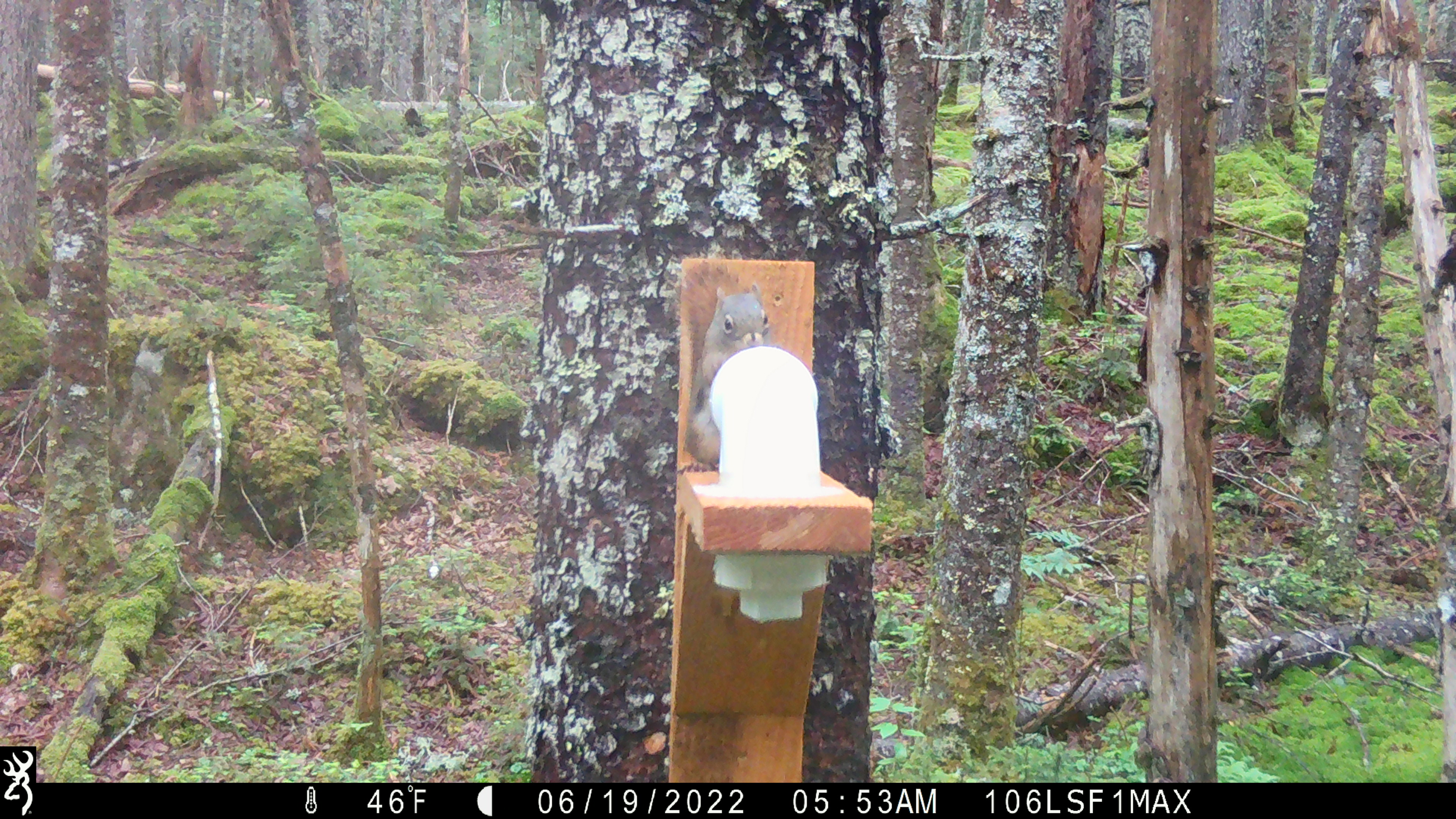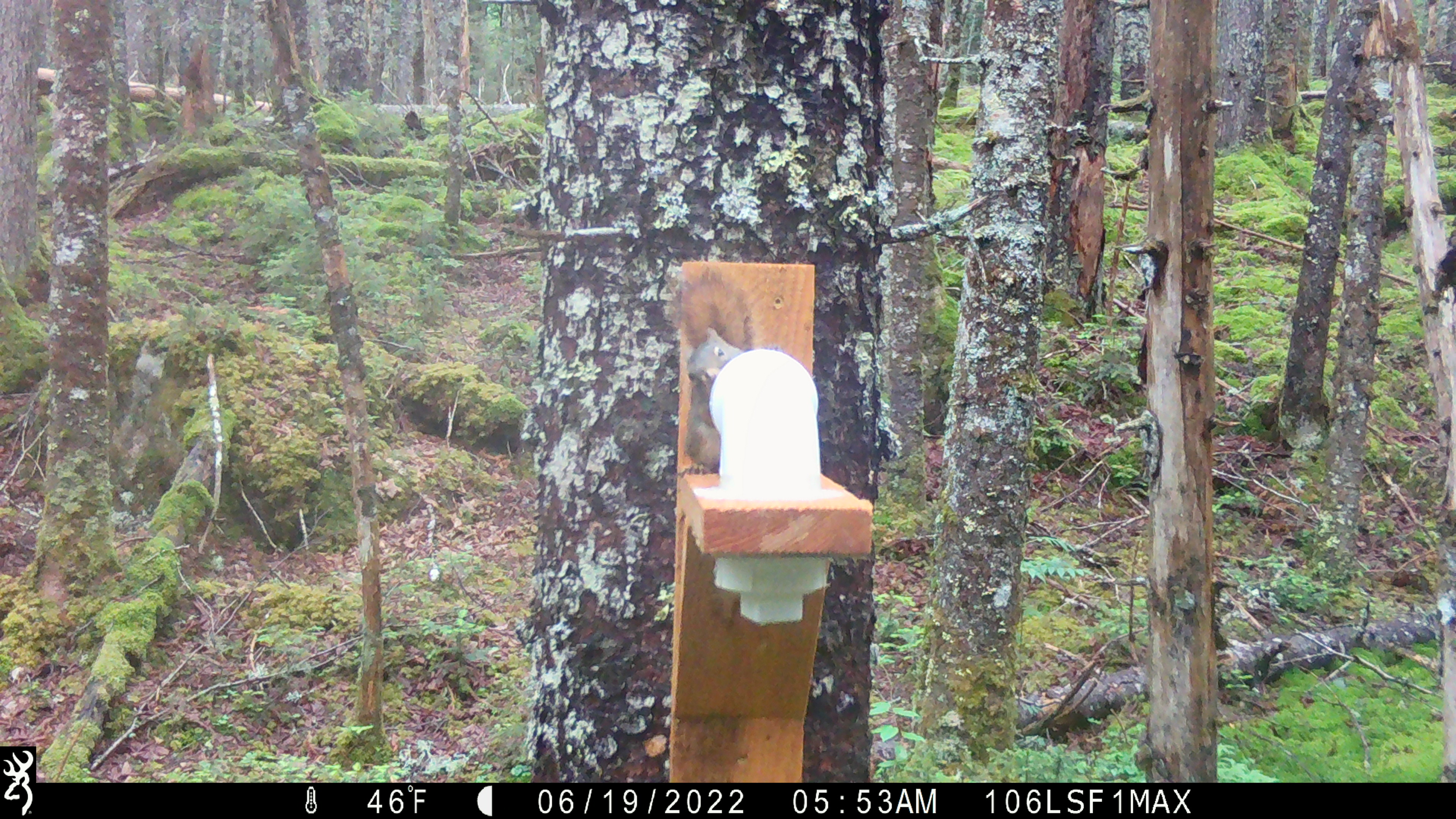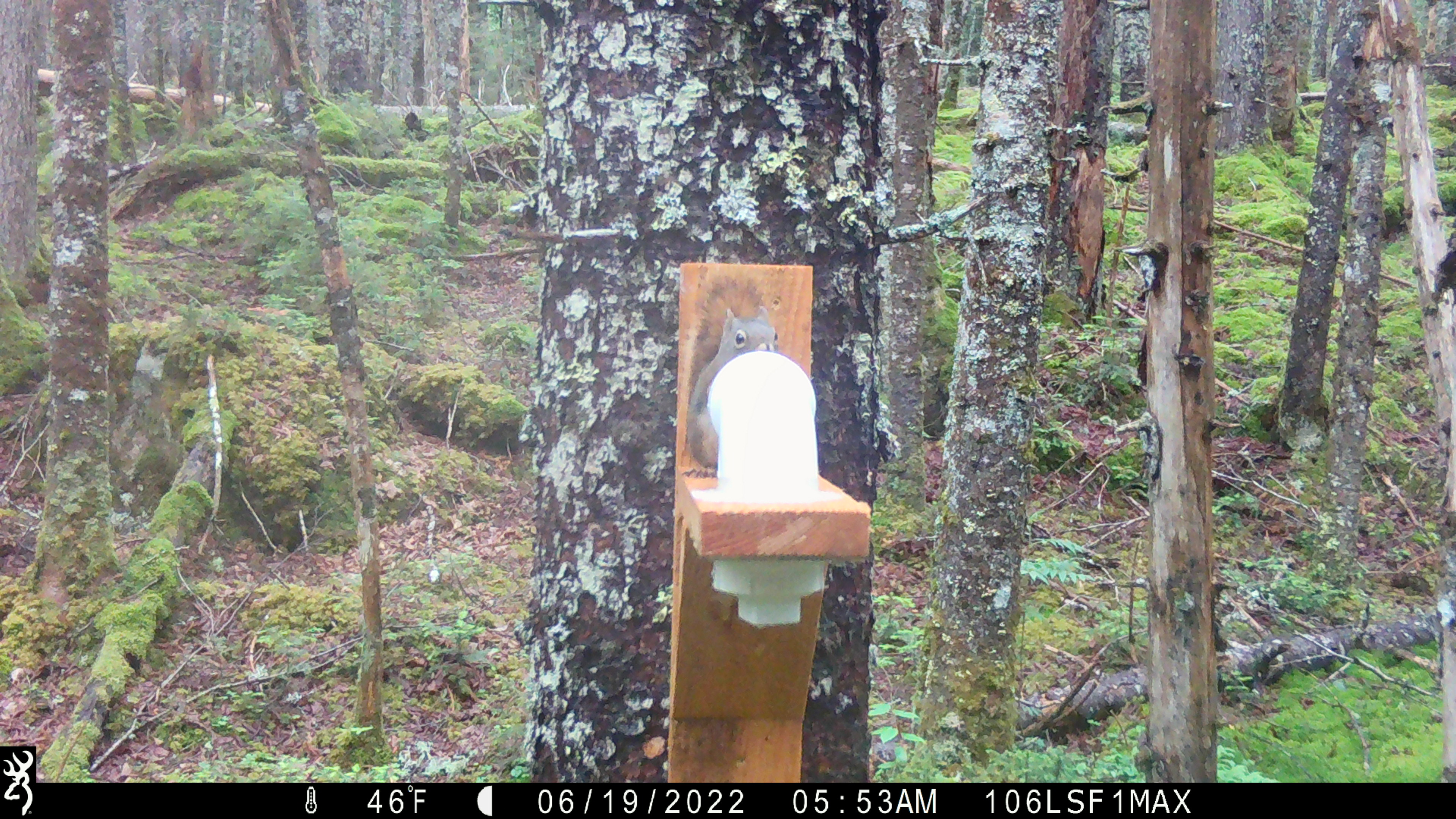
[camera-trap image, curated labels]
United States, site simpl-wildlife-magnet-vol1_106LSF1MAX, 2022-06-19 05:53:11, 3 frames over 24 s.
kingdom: Animalia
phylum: Chordata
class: Mammalia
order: Rodentia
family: Sciuridae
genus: Tamiasciurus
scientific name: Tamiasciurus hudsonicus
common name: red squirrel